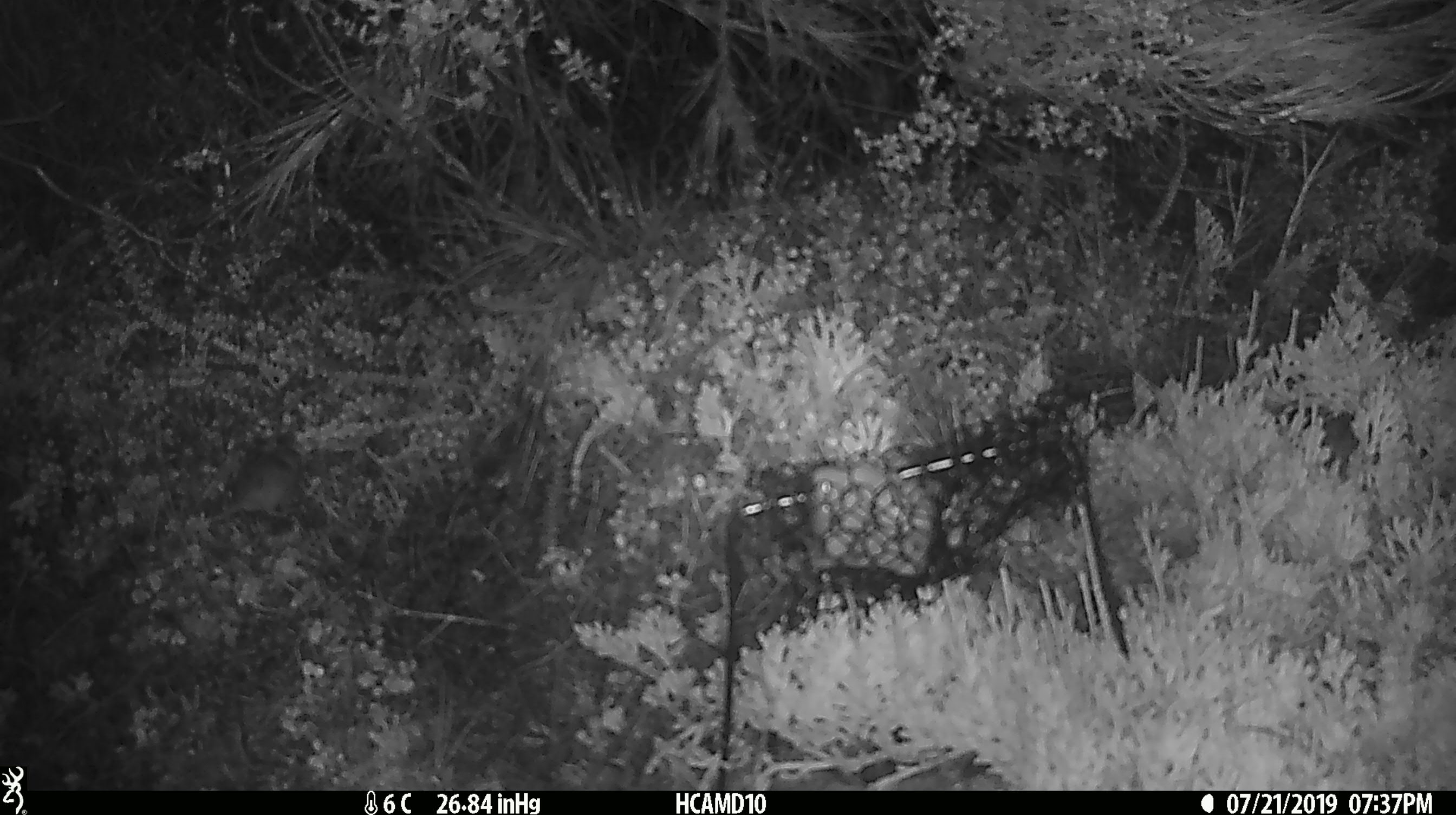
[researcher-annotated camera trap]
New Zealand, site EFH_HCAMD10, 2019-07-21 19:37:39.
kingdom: Animalia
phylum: Chordata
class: Mammalia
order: Rodentia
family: Muridae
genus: Mus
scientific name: Mus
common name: mouse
Mouse (Mus).